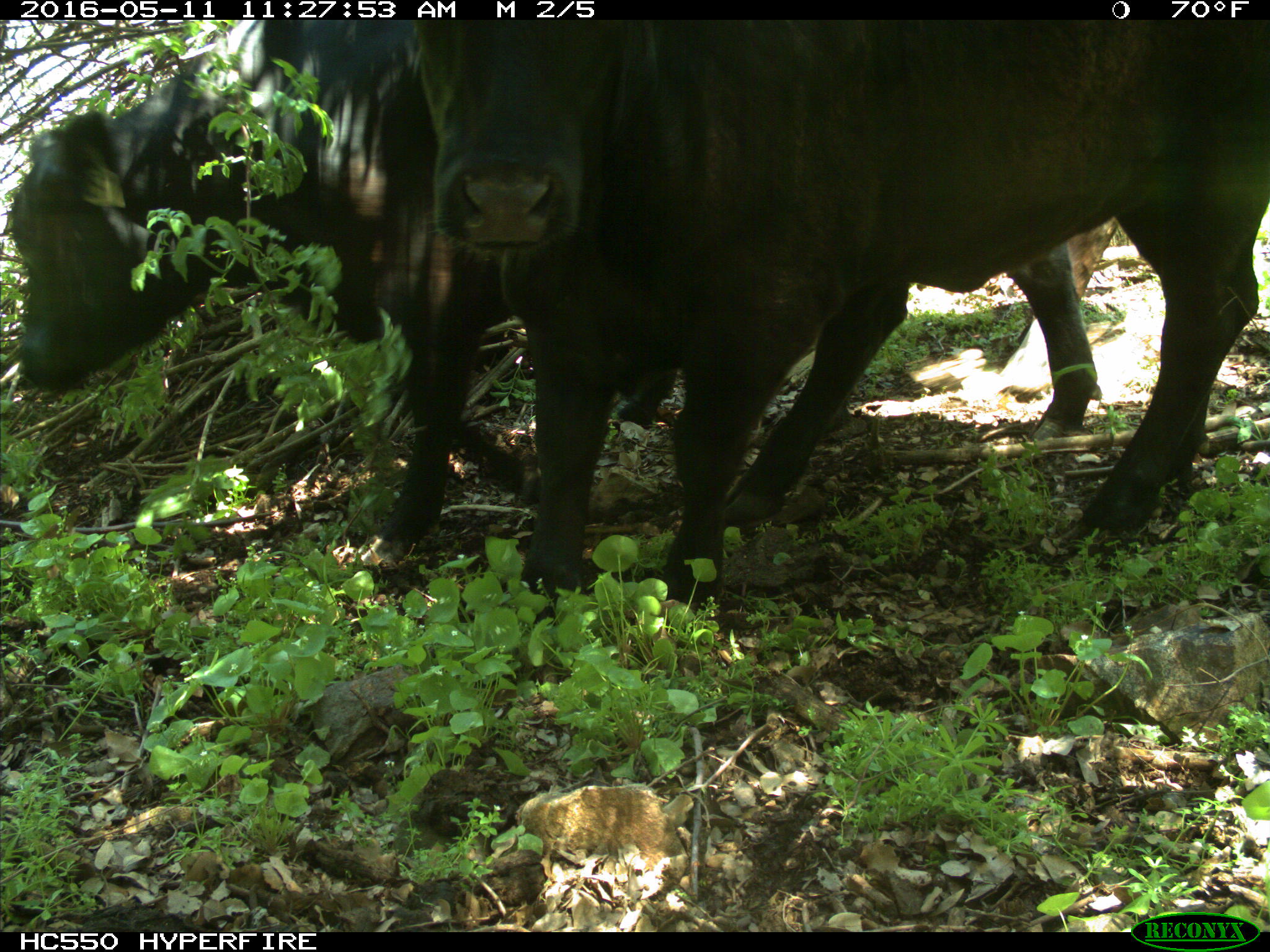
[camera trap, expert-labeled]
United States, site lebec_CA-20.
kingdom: Animalia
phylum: Chordata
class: Mammalia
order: Artiodactyla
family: Bovidae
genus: Bos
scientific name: Bos taurus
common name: domestic cow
Bos taurus (domestic cow).